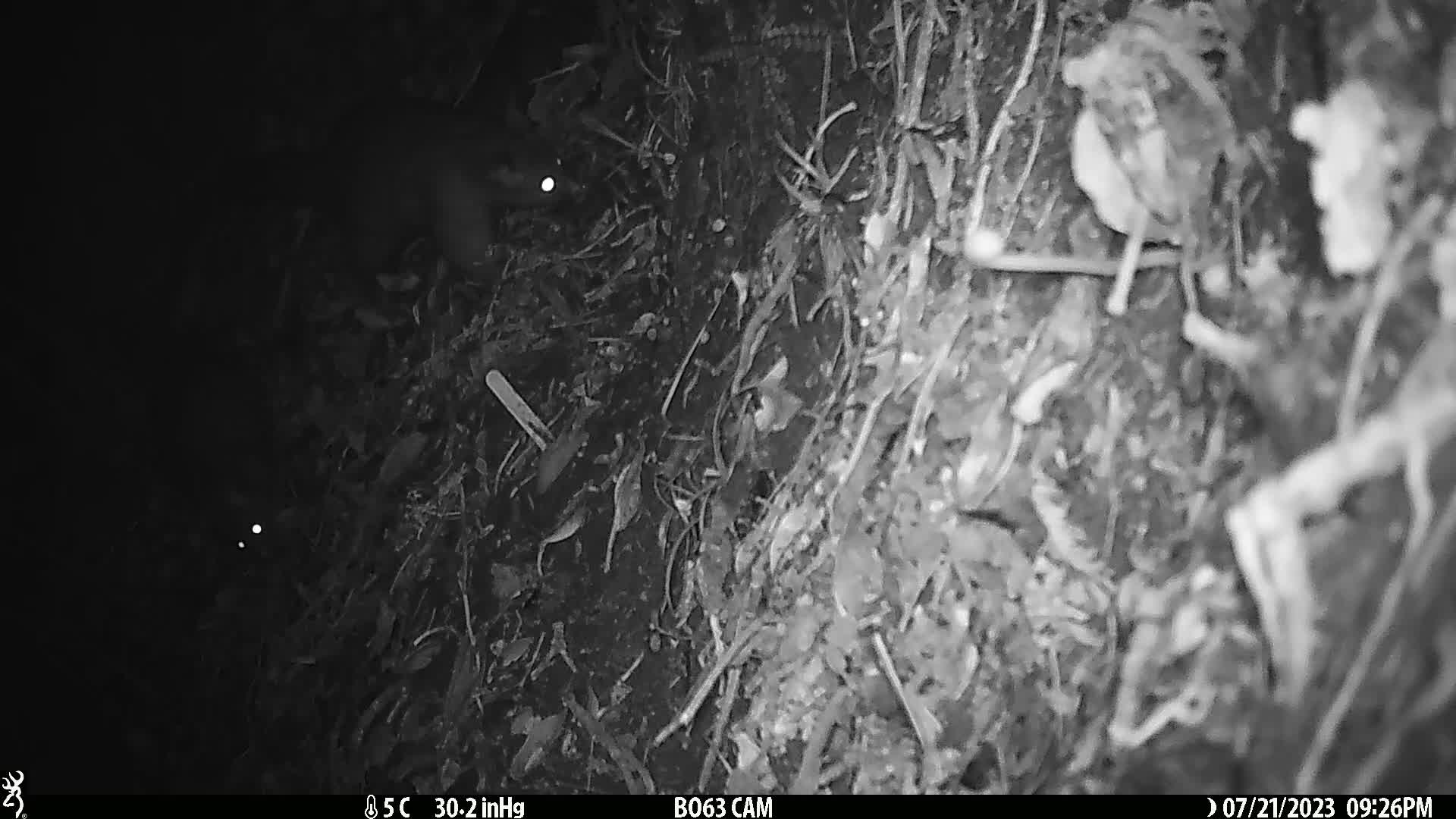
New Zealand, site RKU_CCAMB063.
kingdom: Animalia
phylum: Chordata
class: Mammalia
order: Diprotodontia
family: Phalangeridae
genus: Trichosurus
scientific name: Trichosurus vulpecula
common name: common brushtail possum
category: possum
Possum (common brushtail possum) (Trichosurus vulpecula).